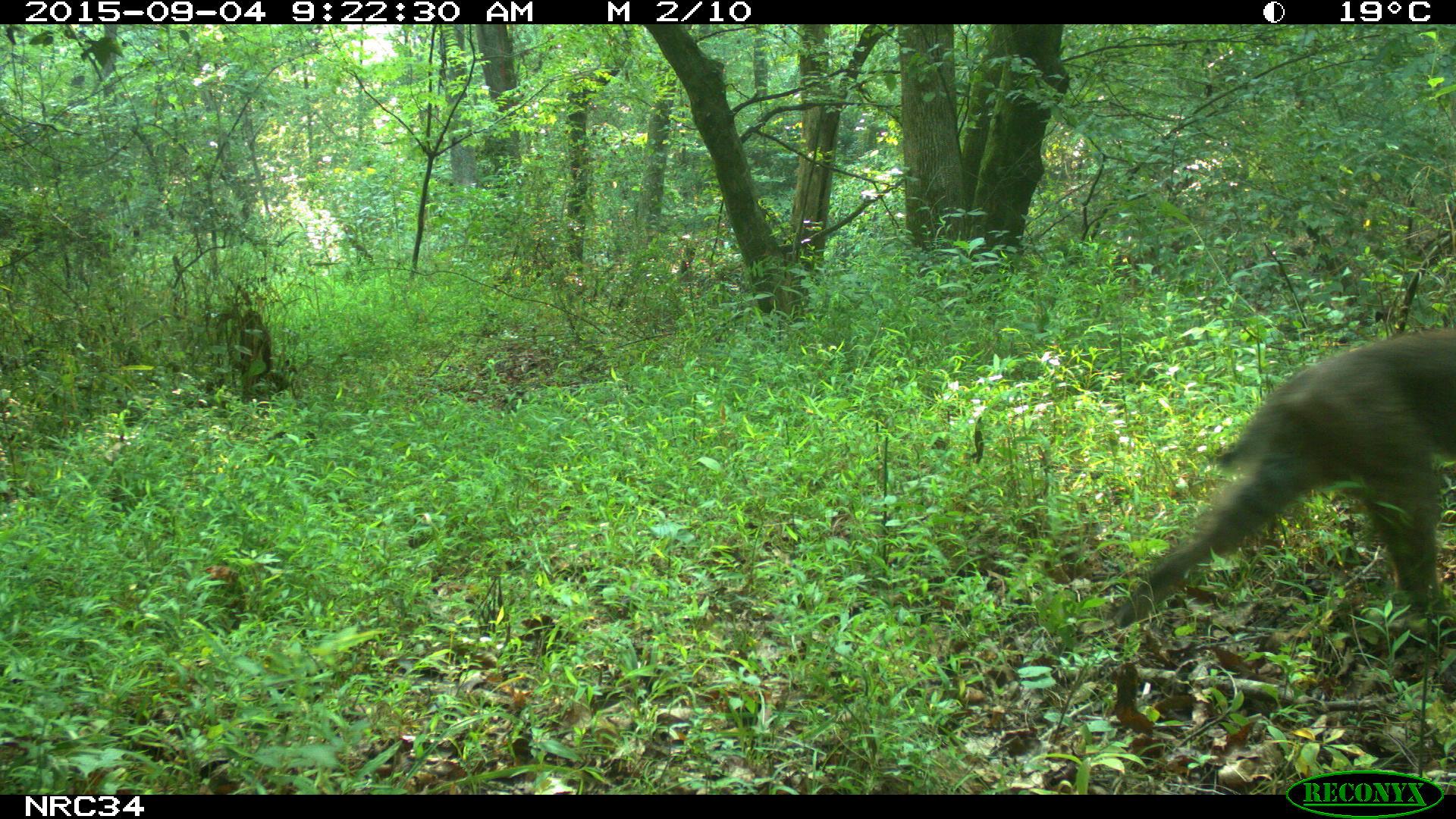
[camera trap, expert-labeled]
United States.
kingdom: Animalia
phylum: Chordata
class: Mammalia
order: Carnivora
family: Felidae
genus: Lynx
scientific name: Lynx rufus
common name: bobcat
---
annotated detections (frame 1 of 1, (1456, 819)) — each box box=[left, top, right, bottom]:
Bobcat: box=[1097, 303, 1447, 681]